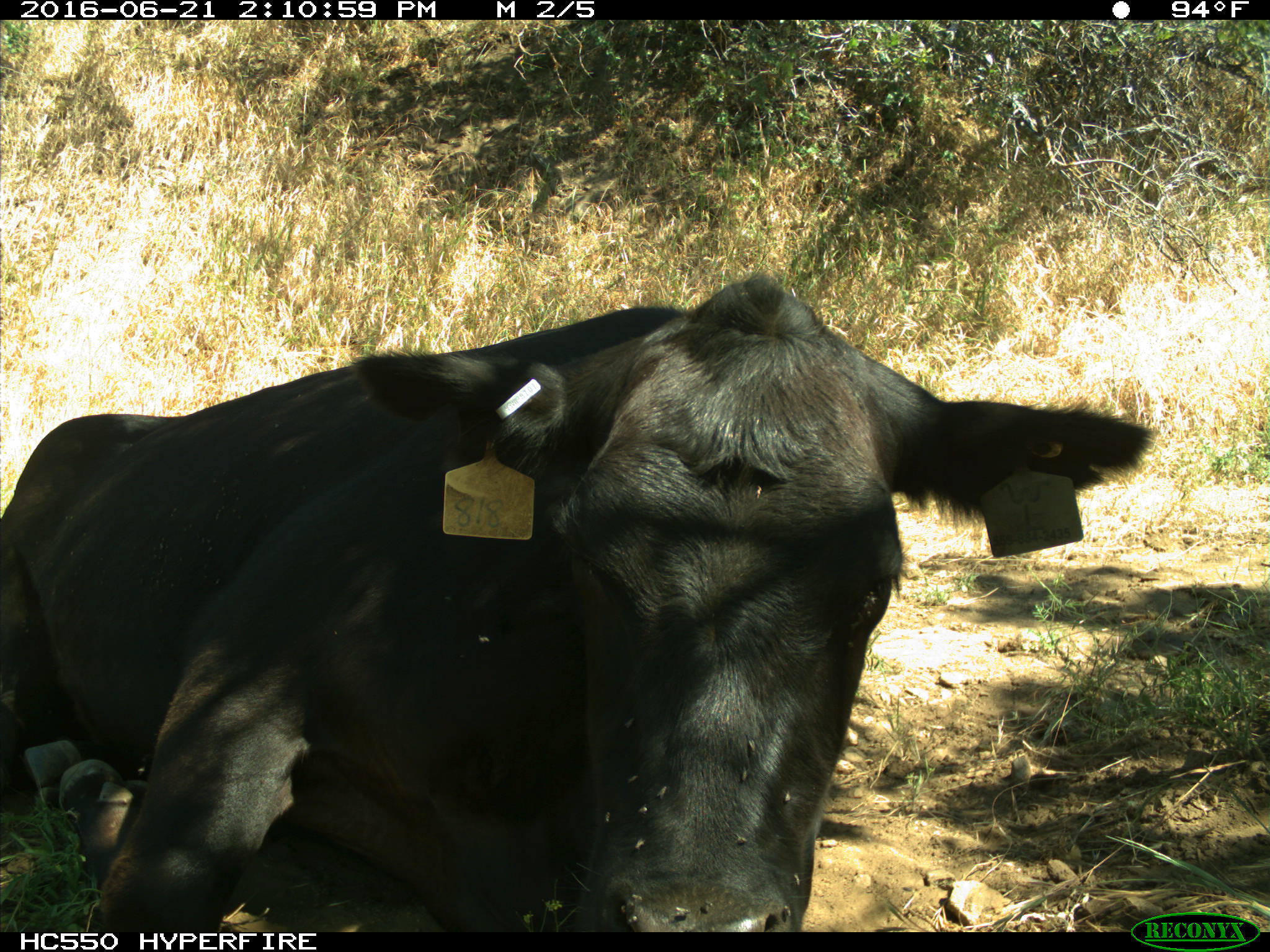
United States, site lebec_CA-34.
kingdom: Animalia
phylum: Chordata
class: Mammalia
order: Artiodactyla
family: Bovidae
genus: Bos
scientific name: Bos taurus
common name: domestic cow